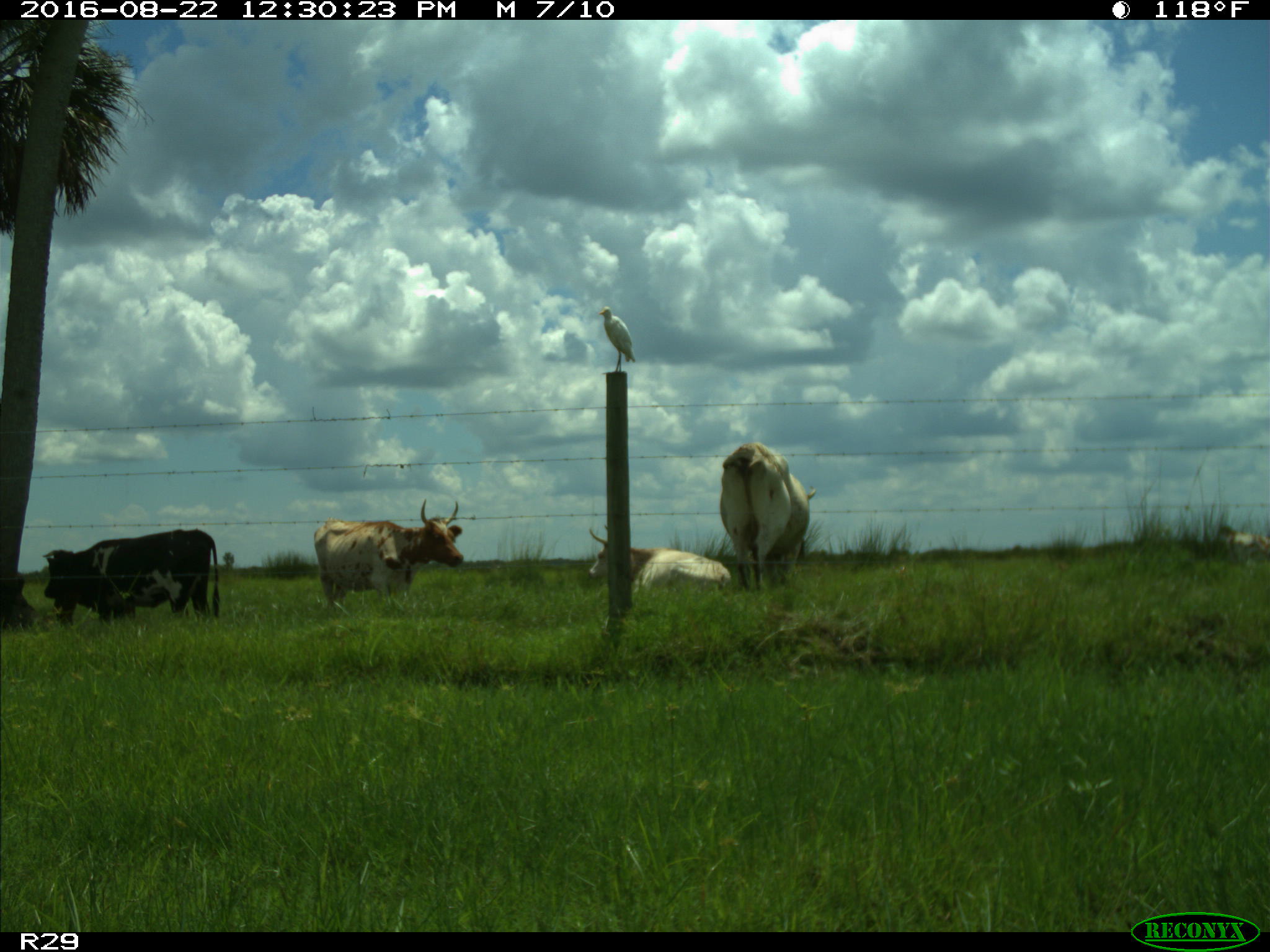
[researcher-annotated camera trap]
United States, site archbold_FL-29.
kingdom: Animalia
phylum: Chordata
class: Mammalia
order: Artiodactyla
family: Bovidae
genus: Bos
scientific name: Bos taurus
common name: domestic cow